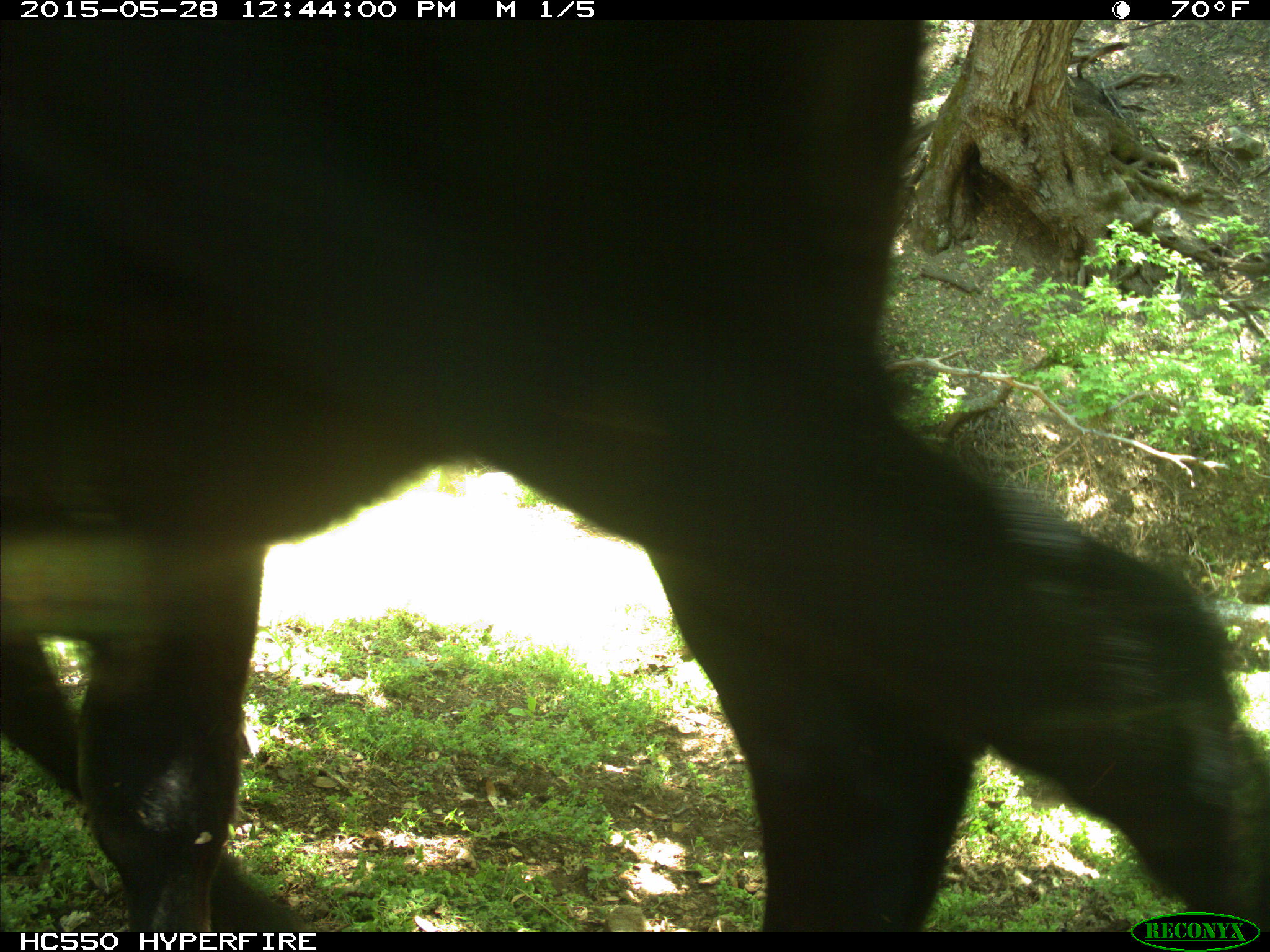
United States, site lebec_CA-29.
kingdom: Animalia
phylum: Chordata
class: Mammalia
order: Artiodactyla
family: Bovidae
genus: Bos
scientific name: Bos taurus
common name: domestic cow